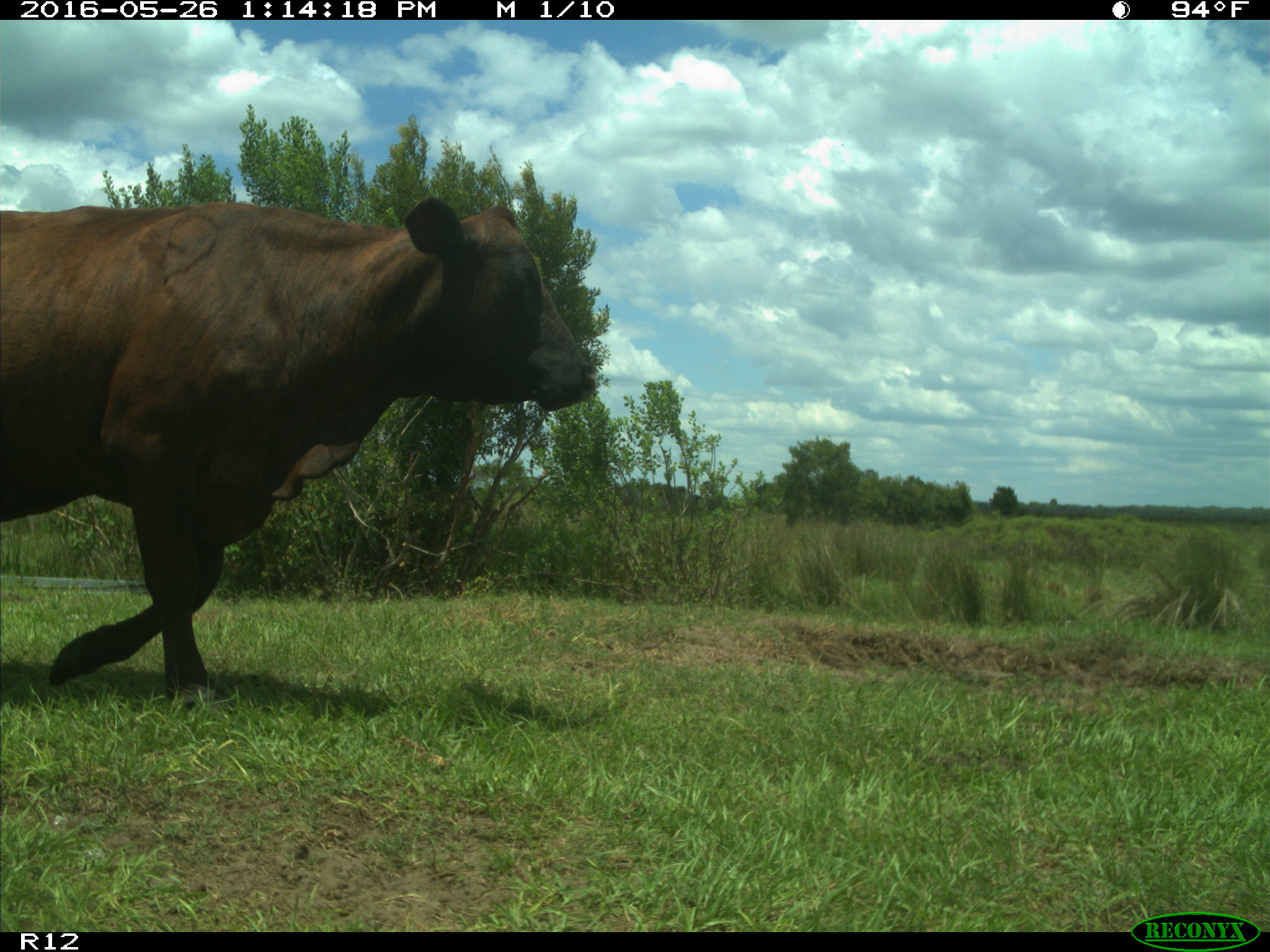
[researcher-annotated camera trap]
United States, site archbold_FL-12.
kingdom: Animalia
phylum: Chordata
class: Mammalia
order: Artiodactyla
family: Bovidae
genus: Bos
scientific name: Bos taurus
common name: domestic cow